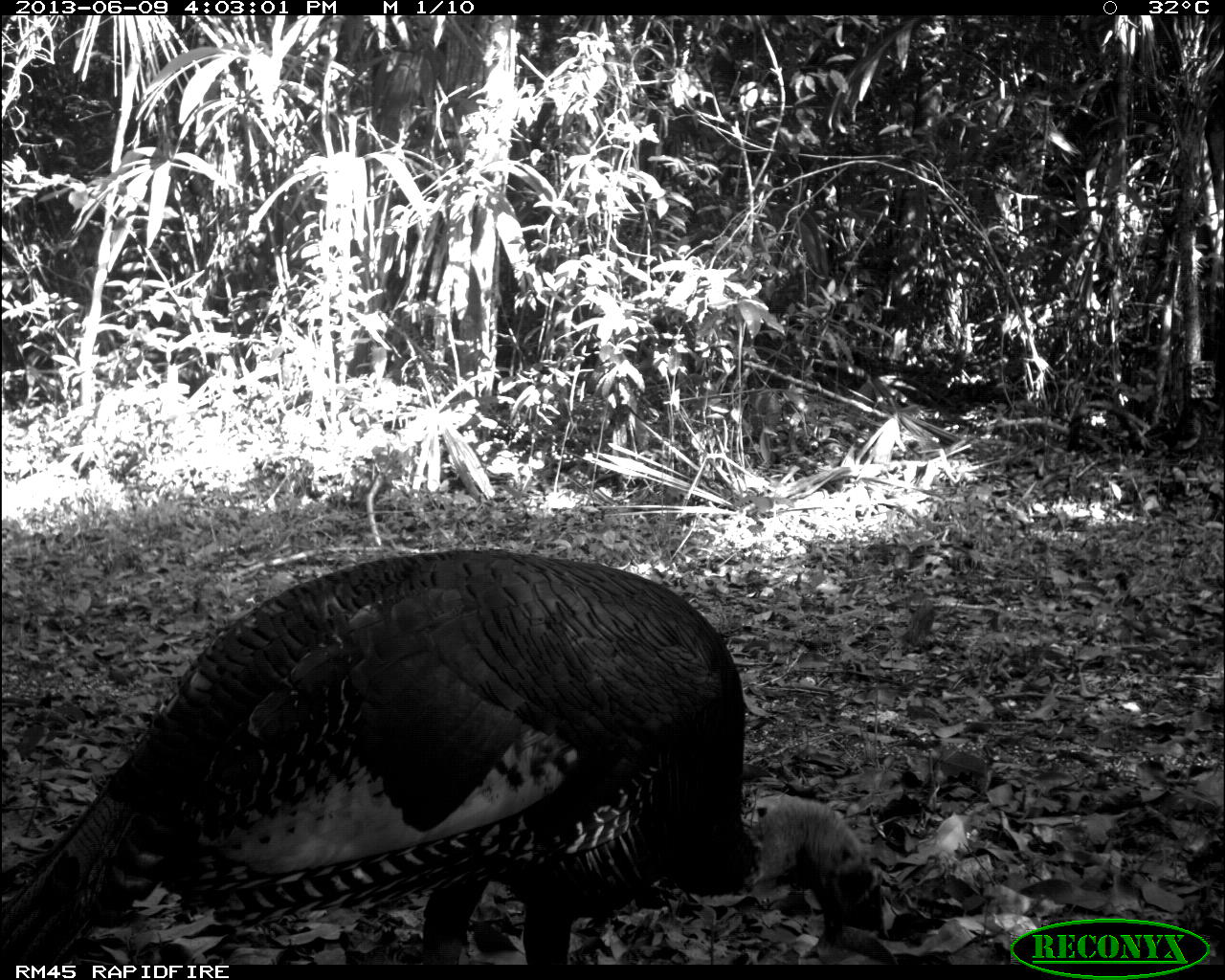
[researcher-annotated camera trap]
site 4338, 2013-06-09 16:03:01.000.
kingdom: Animalia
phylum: Chordata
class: Aves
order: Galliformes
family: Phasianidae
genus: Meleagris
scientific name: Meleagris ocellata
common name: ocellated turkey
Meleagris ocellata (ocellated turkey), count 1, sex male.